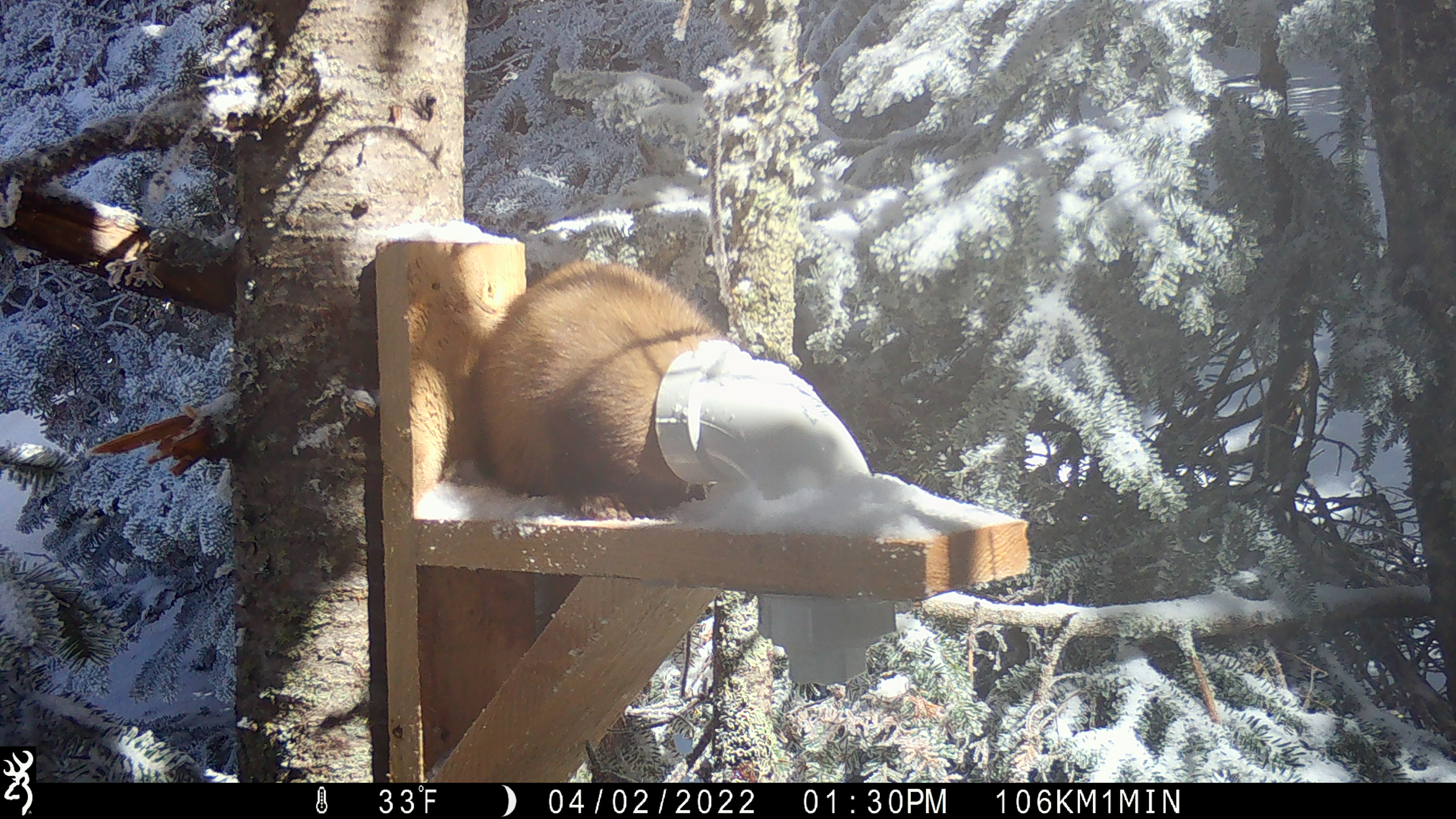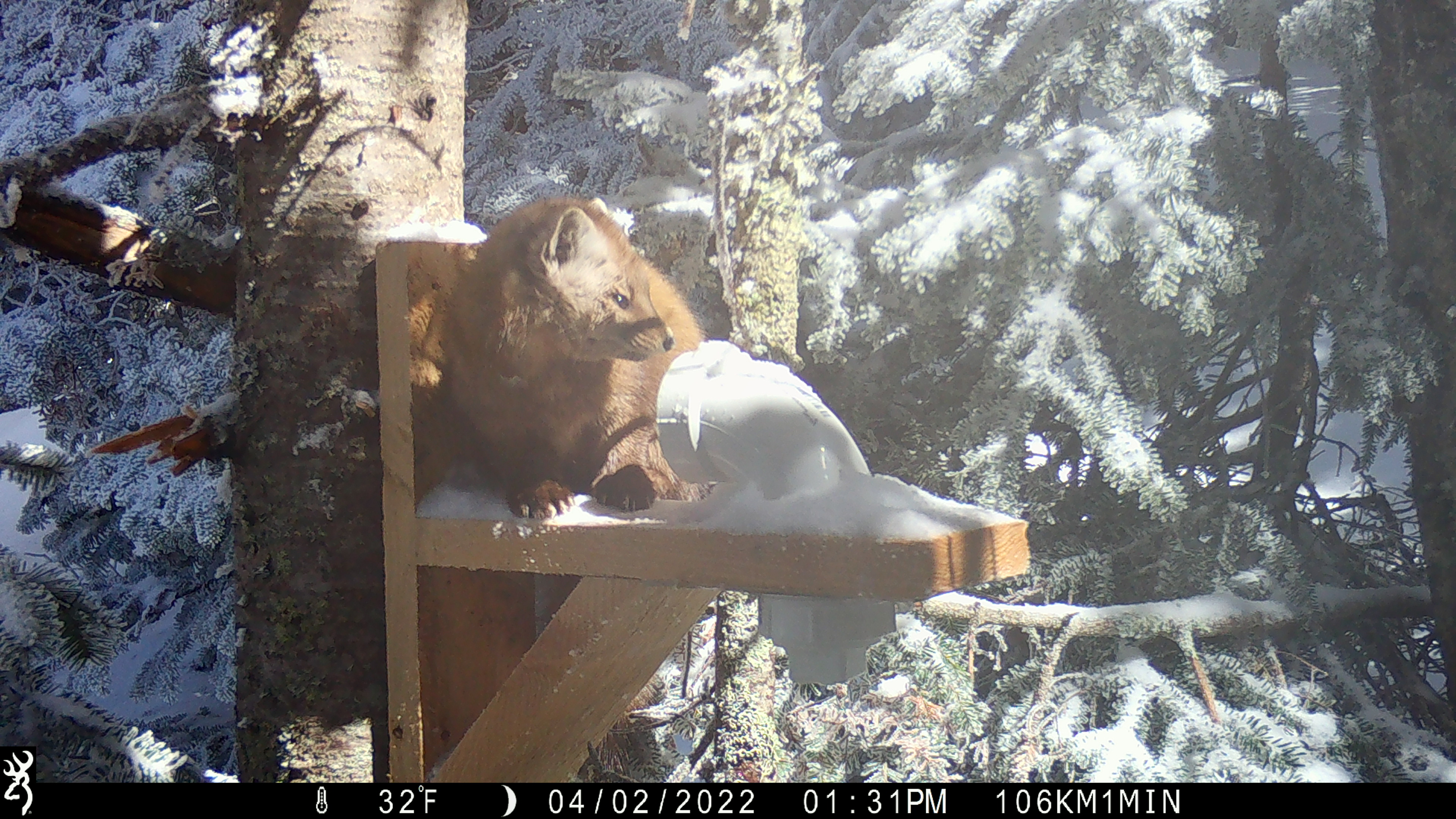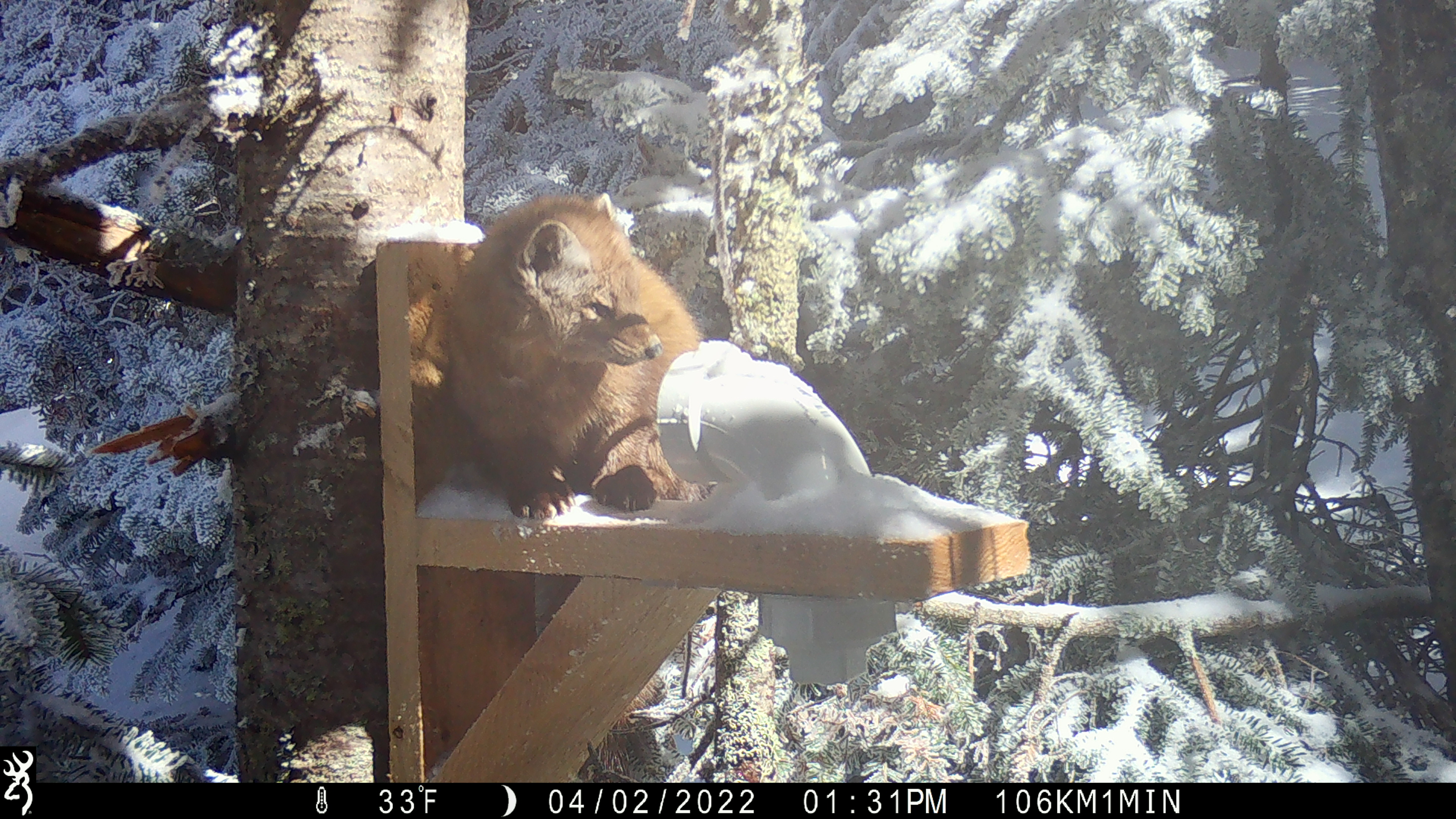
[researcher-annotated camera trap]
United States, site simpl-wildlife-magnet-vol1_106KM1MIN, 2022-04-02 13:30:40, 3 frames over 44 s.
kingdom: Animalia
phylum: Chordata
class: Mammalia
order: Carnivora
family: Mustelidae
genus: Martes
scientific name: Martes americana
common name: american marten